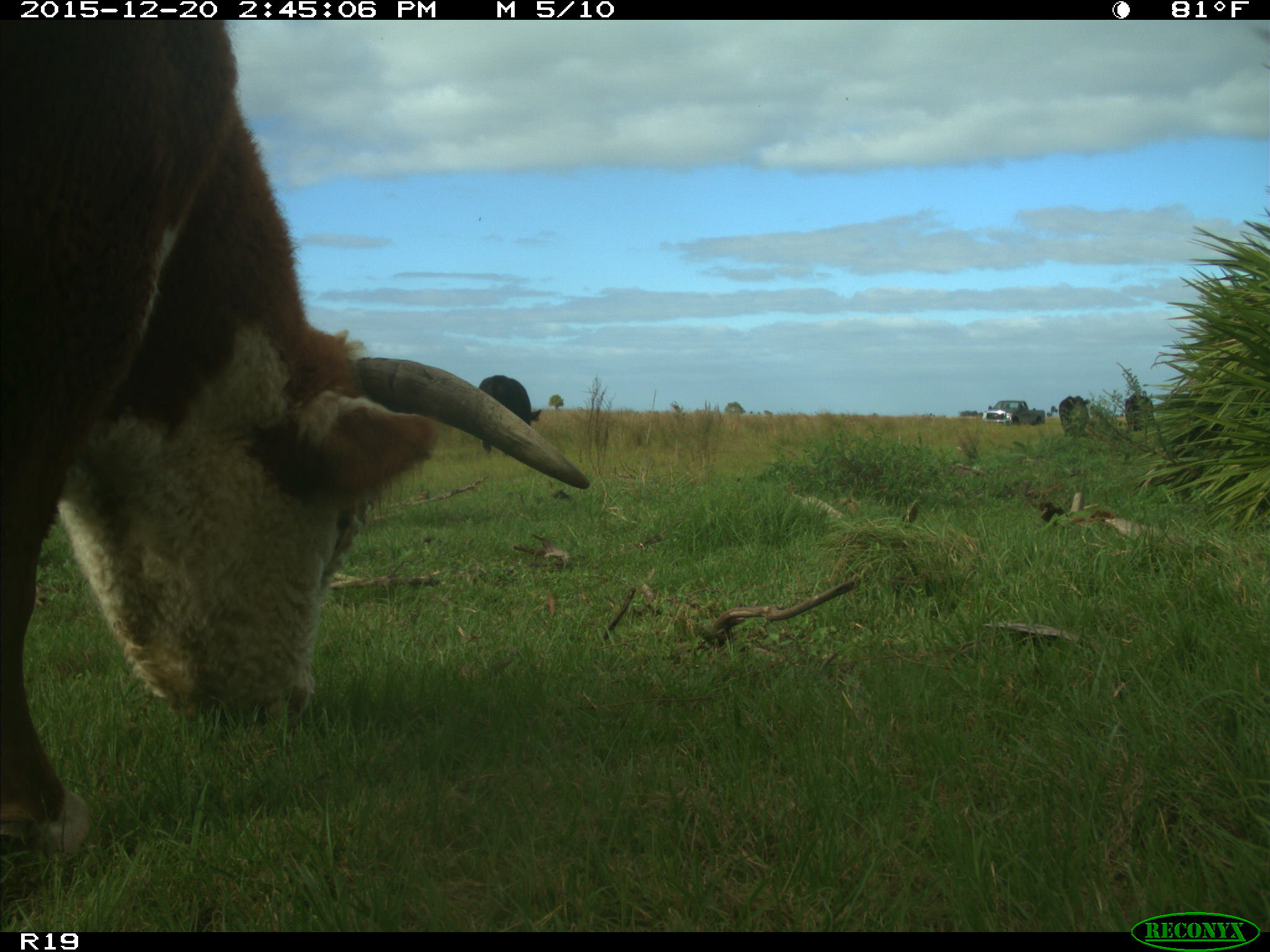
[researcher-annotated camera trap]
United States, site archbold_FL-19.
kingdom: Animalia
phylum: Chordata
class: Mammalia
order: Artiodactyla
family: Bovidae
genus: Bos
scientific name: Bos taurus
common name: domestic cow